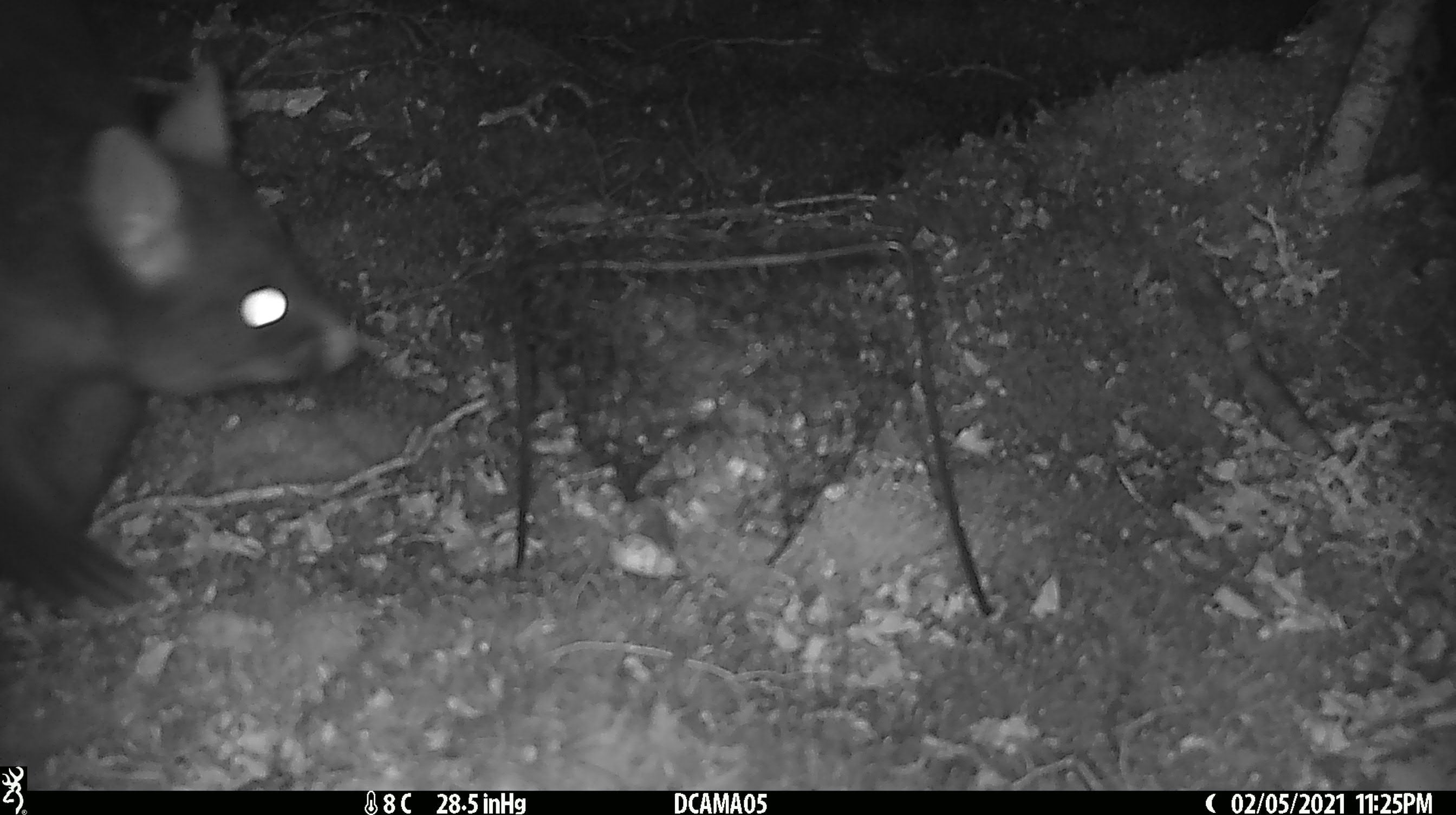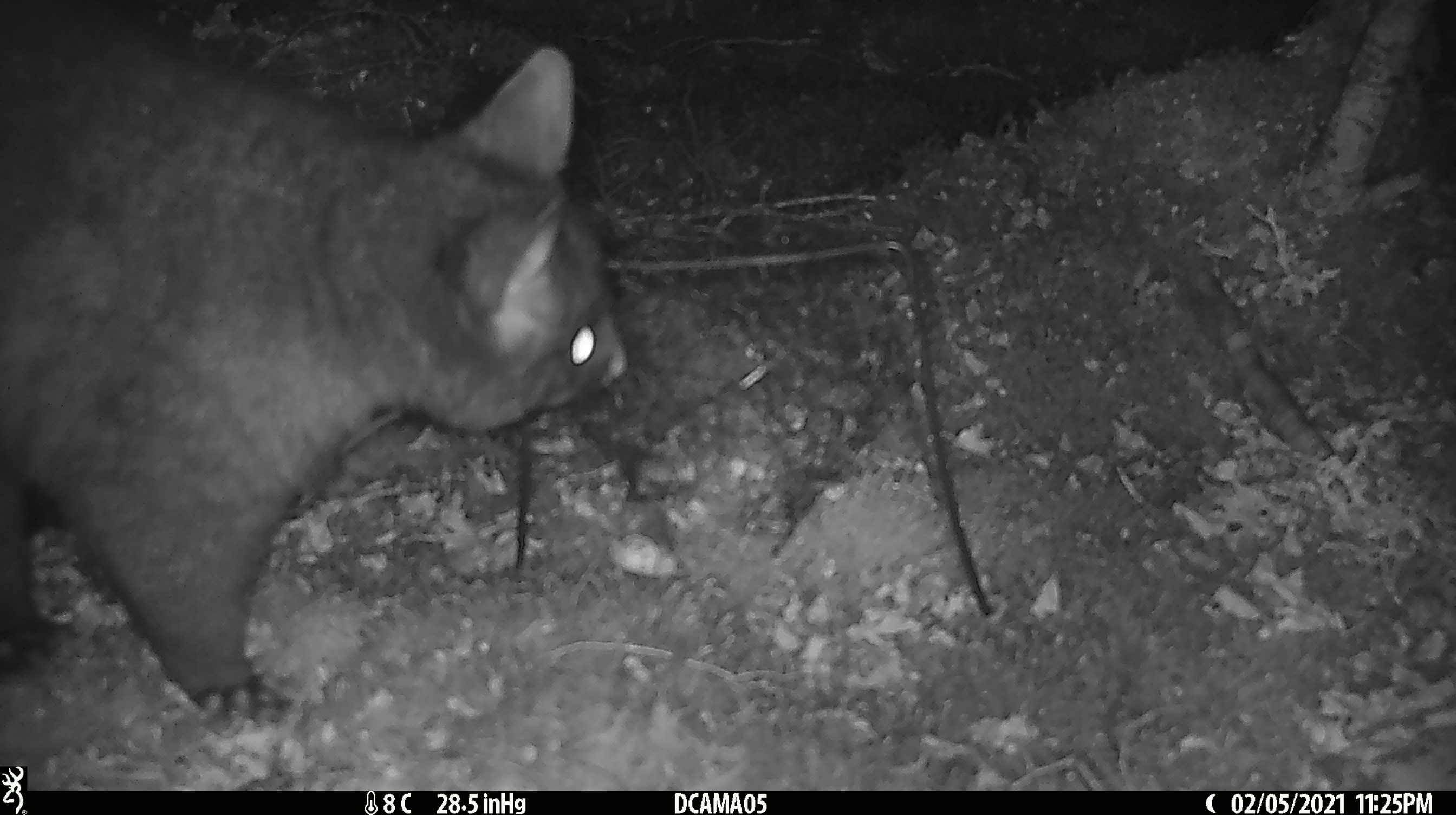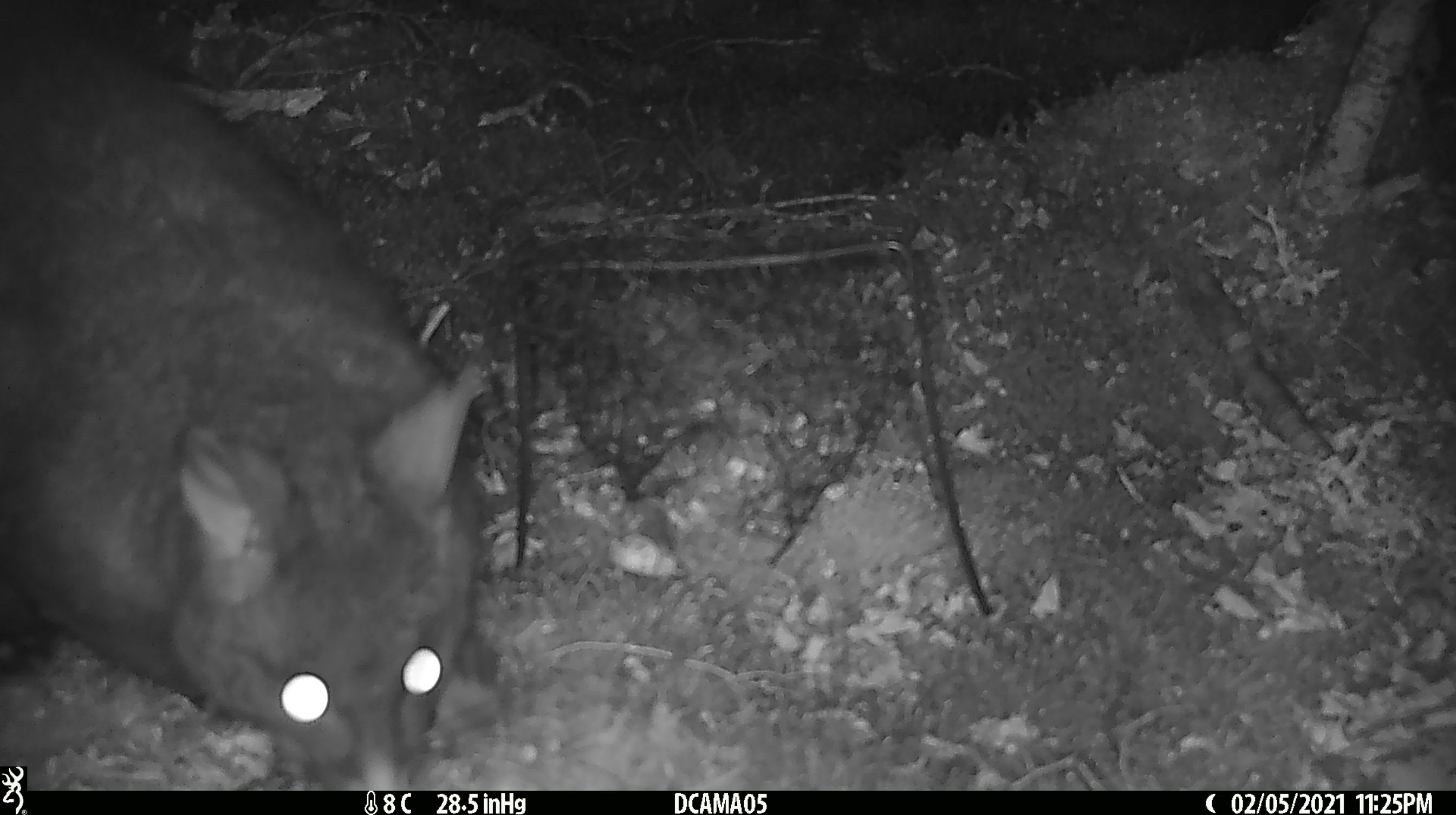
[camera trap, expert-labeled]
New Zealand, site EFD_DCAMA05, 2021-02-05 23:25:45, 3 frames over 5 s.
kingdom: Animalia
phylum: Chordata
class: Mammalia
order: Diprotodontia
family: Phalangeridae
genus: Trichosurus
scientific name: Trichosurus vulpecula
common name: common brushtail possum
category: possum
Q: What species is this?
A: Possum (common brushtail possum) (Trichosurus vulpecula).